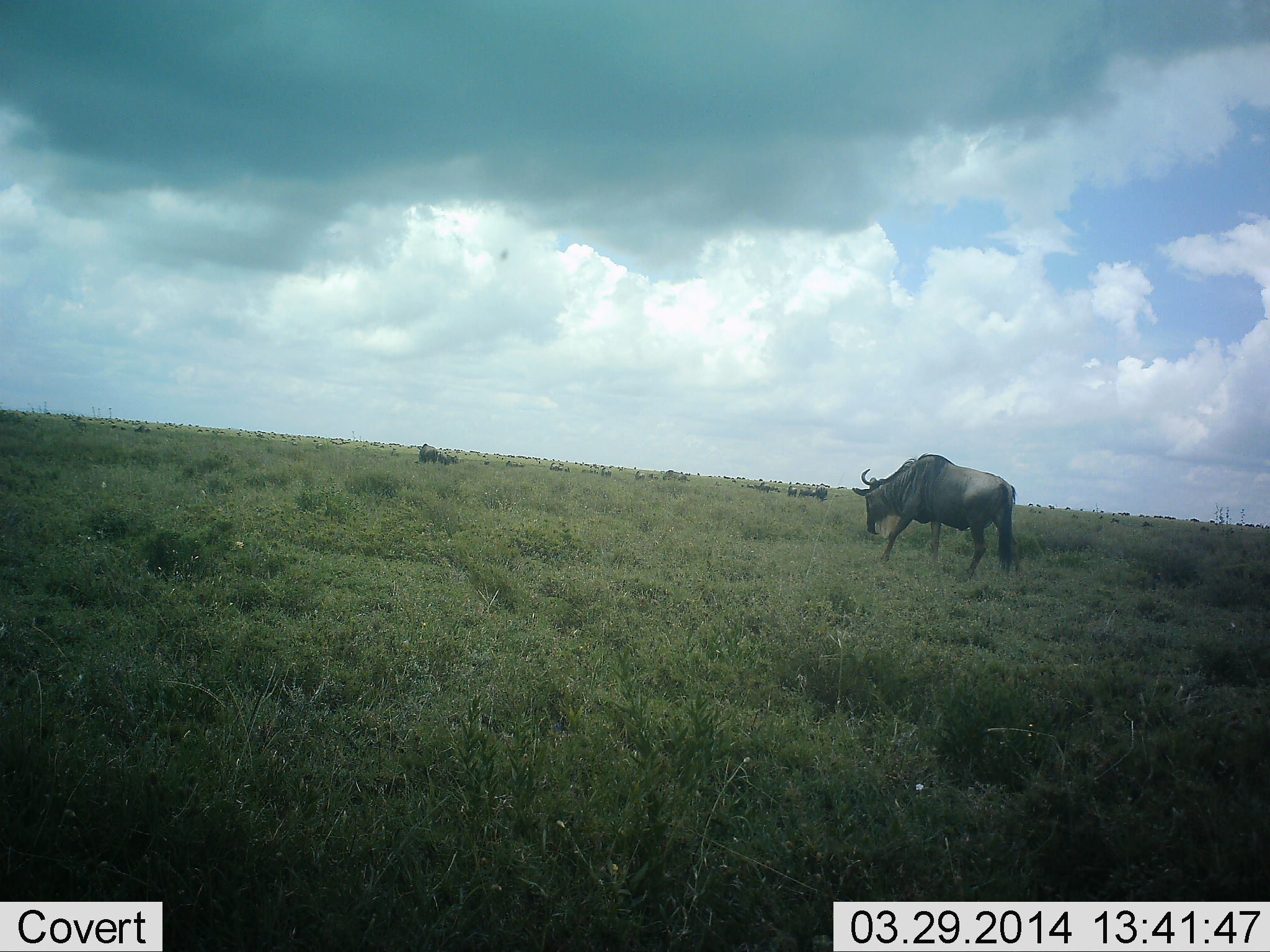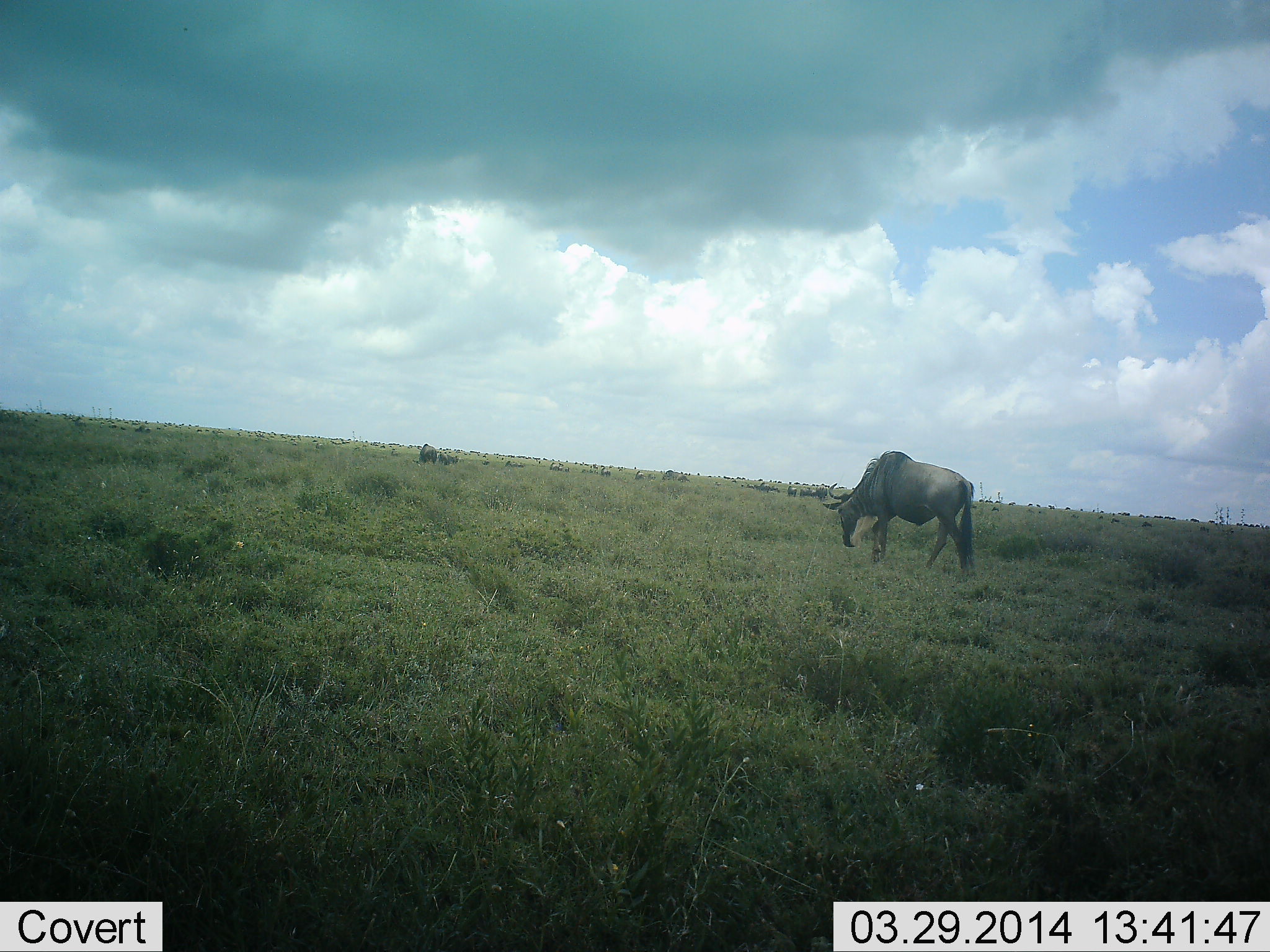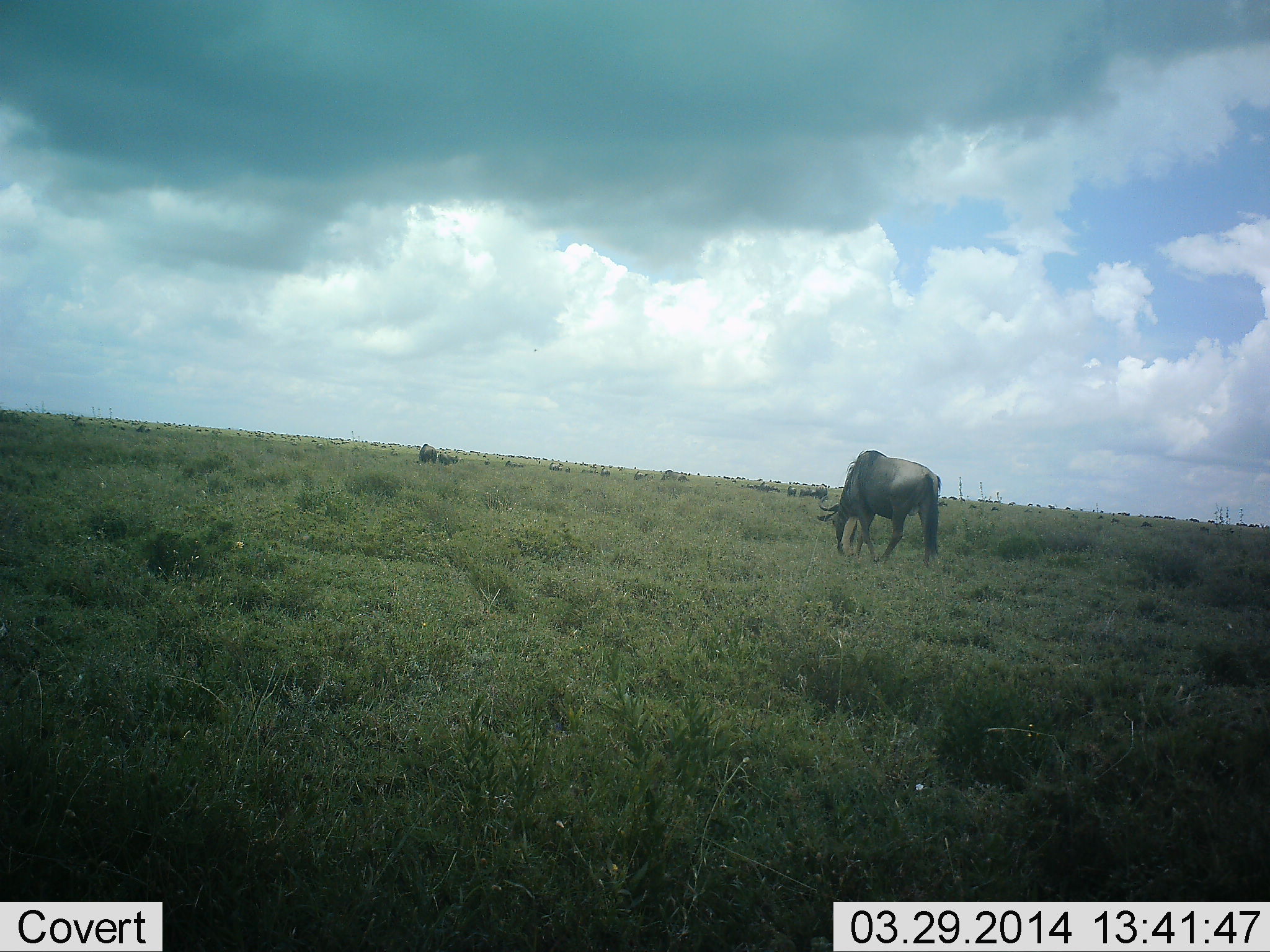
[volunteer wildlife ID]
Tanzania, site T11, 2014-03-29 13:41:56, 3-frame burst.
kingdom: Animalia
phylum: Chordata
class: Mammalia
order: Artiodactyla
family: Bovidae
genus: Connochaetes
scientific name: Connochaetes taurinus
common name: blue wildebeest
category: wildebeest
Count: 1.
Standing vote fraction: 30%.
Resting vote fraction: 0%.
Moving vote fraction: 70%.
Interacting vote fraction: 0%.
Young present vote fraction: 0%.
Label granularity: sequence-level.